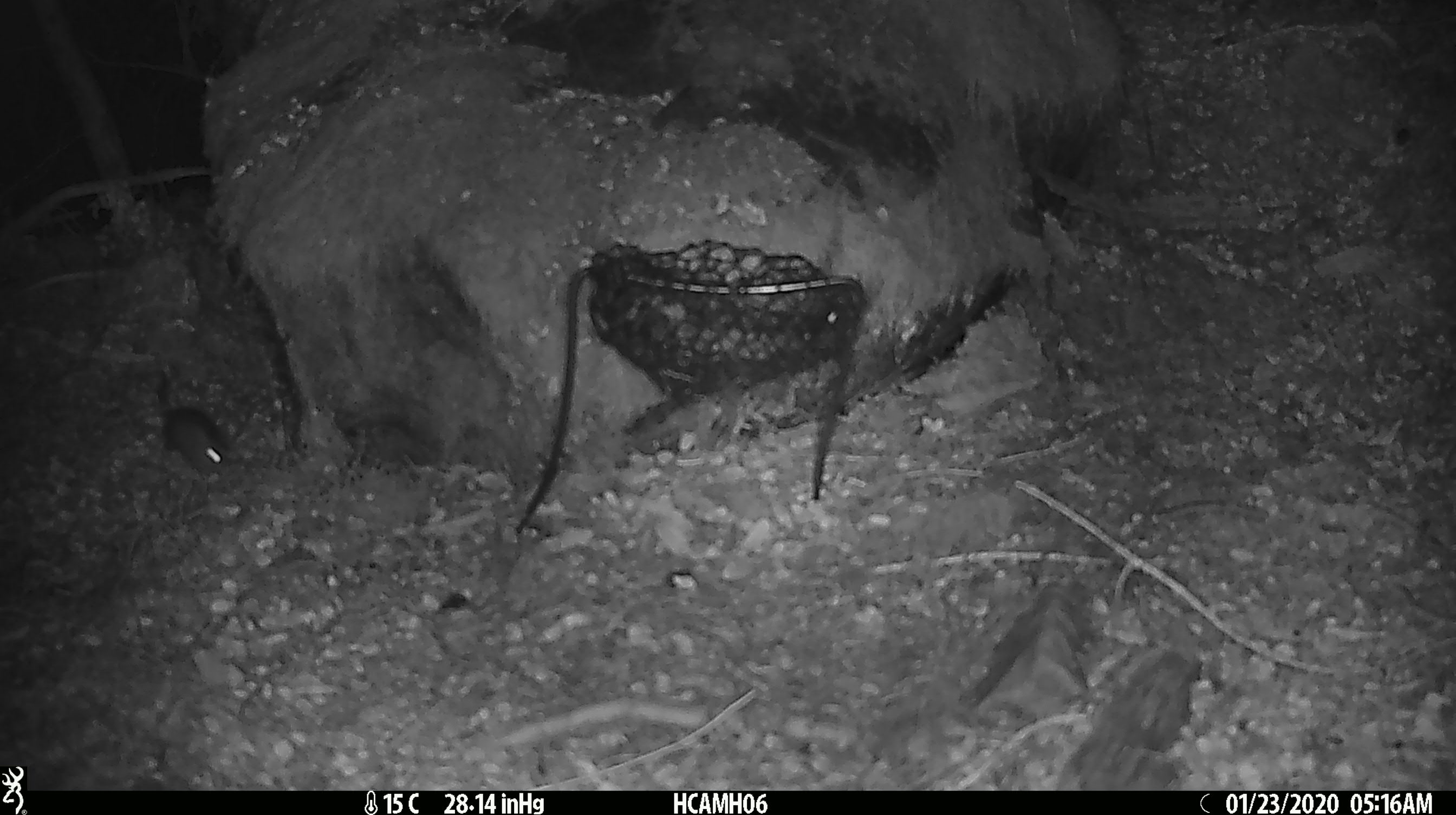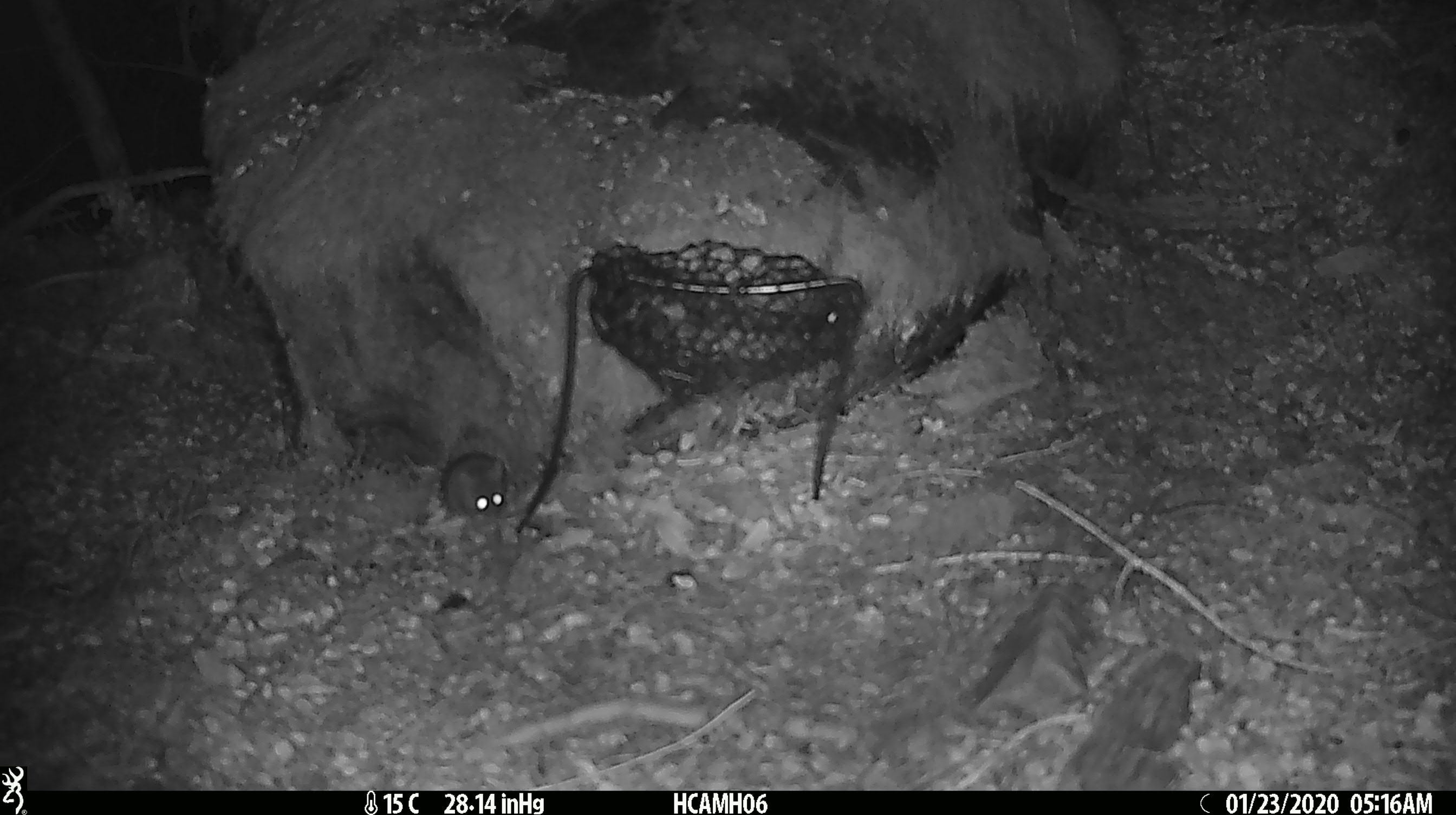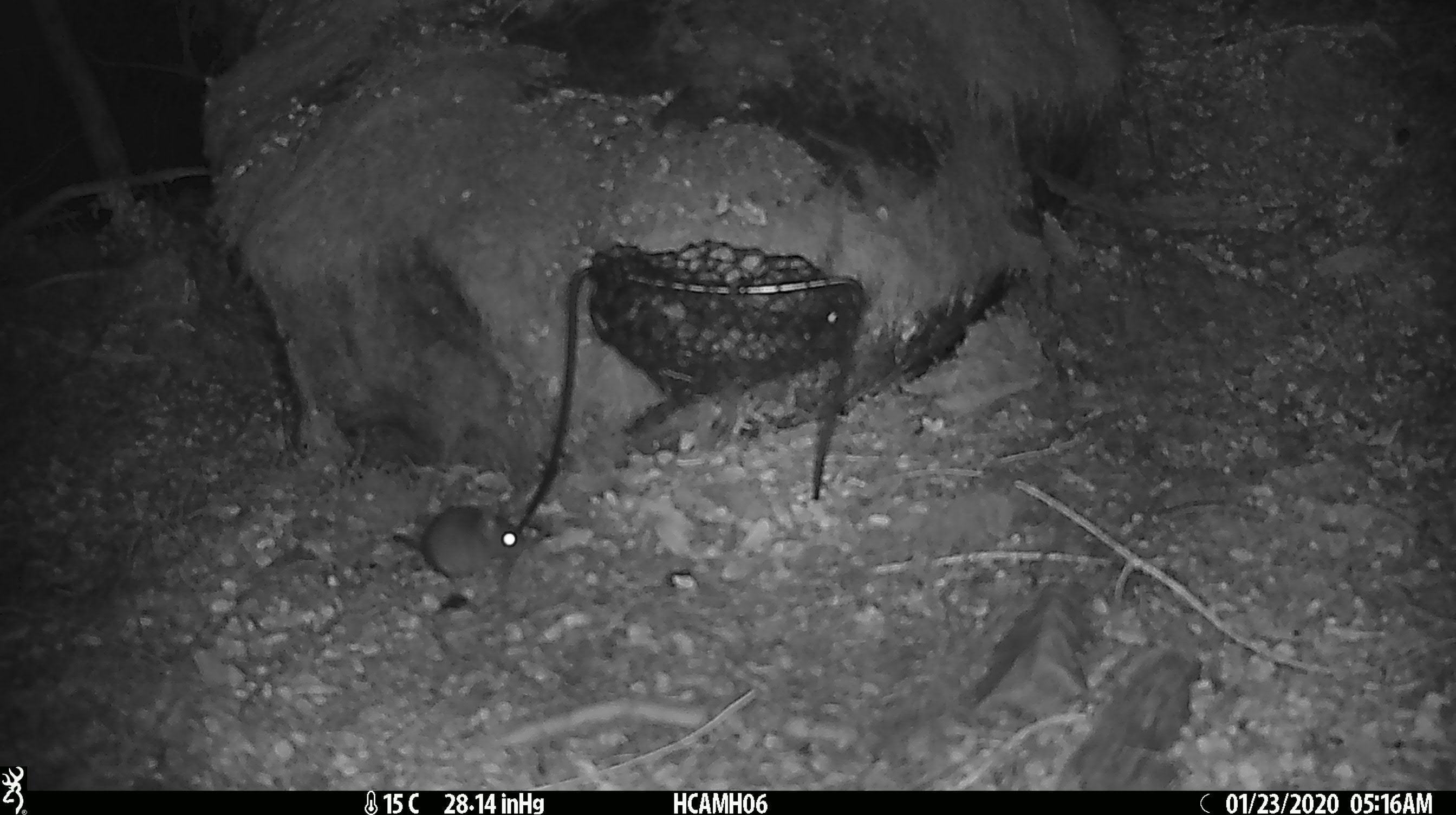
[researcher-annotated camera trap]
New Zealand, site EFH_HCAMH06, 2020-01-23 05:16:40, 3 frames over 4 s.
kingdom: Animalia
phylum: Chordata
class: Mammalia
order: Rodentia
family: Muridae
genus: Mus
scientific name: Mus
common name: mouse